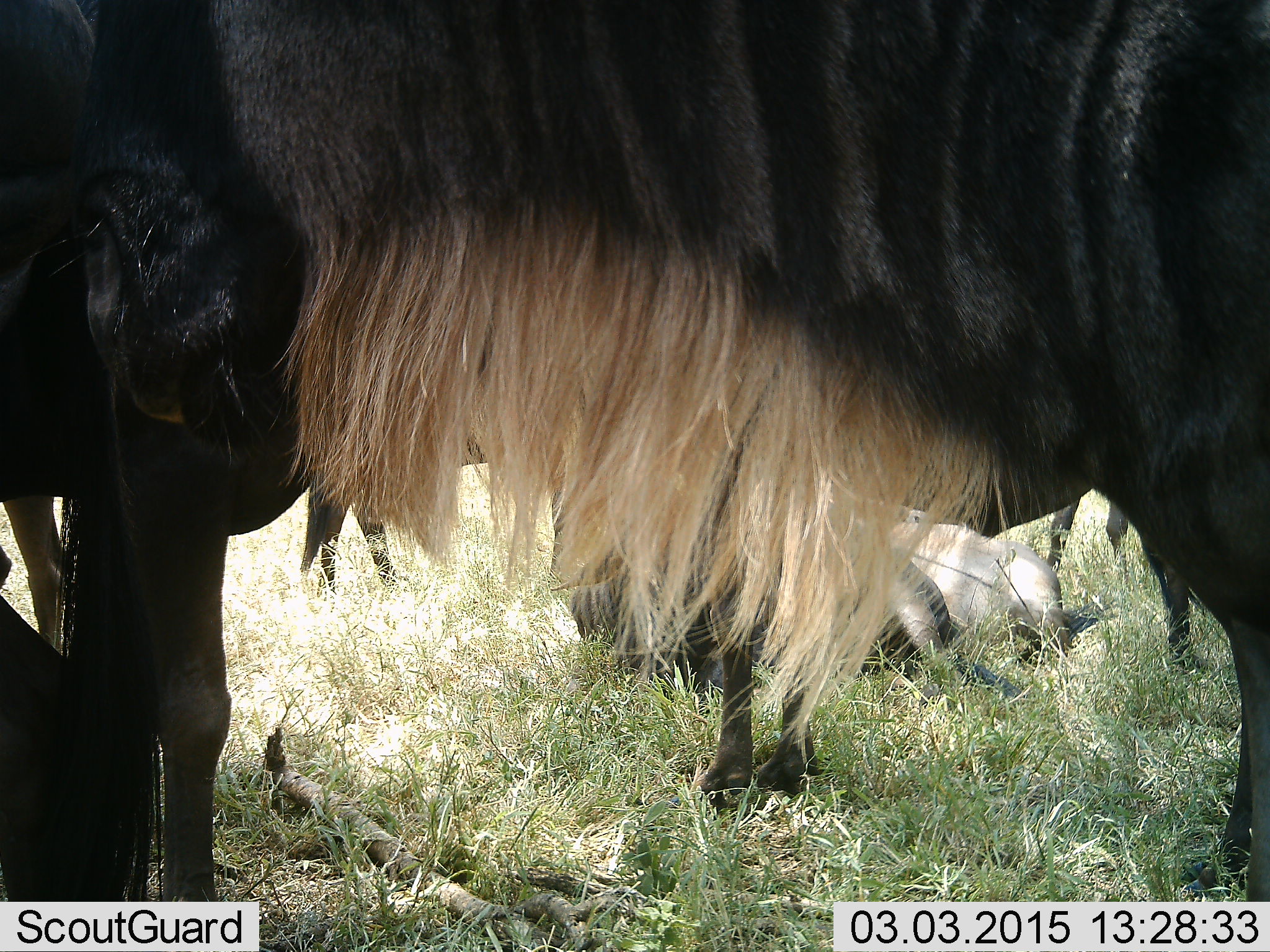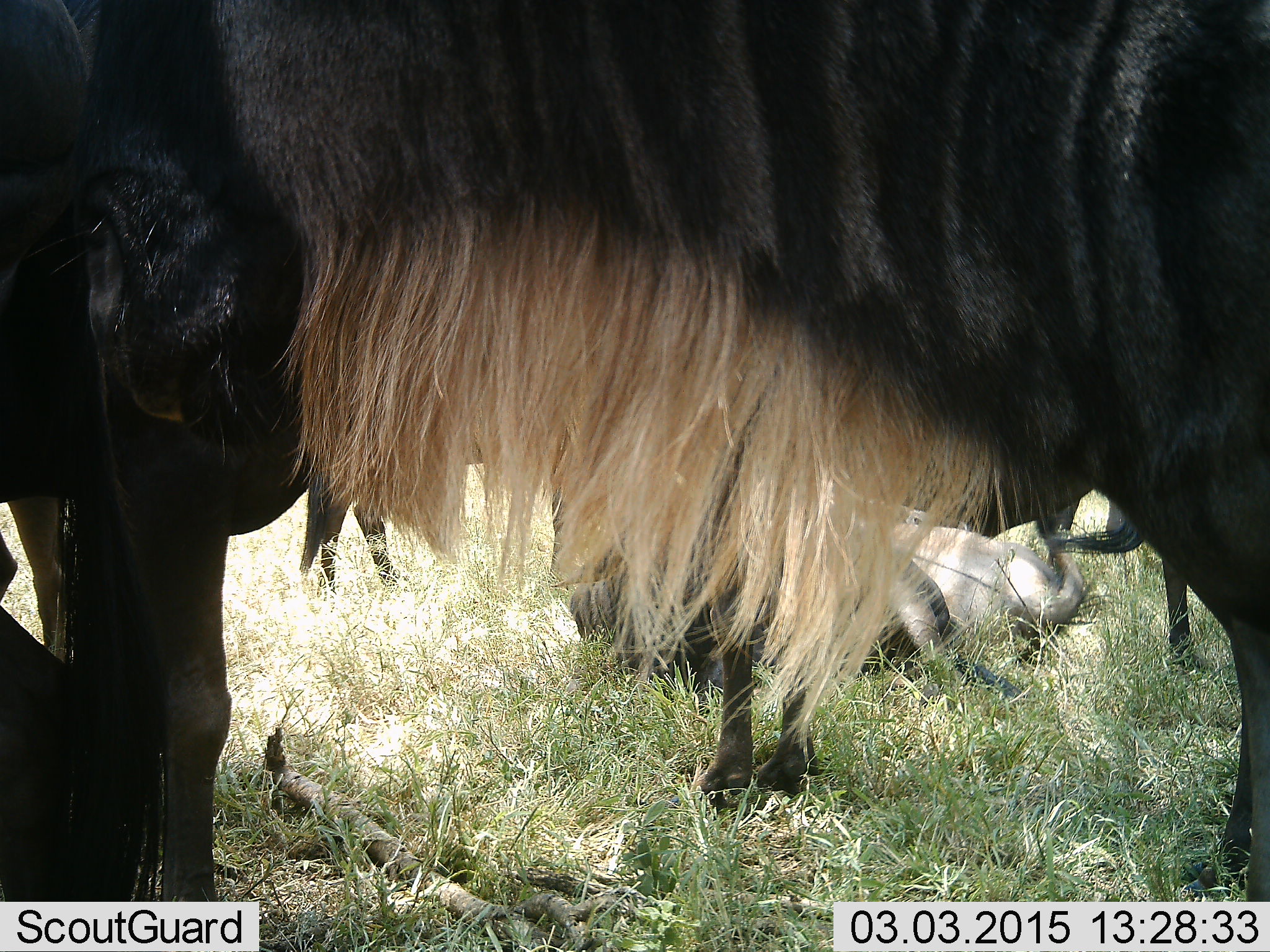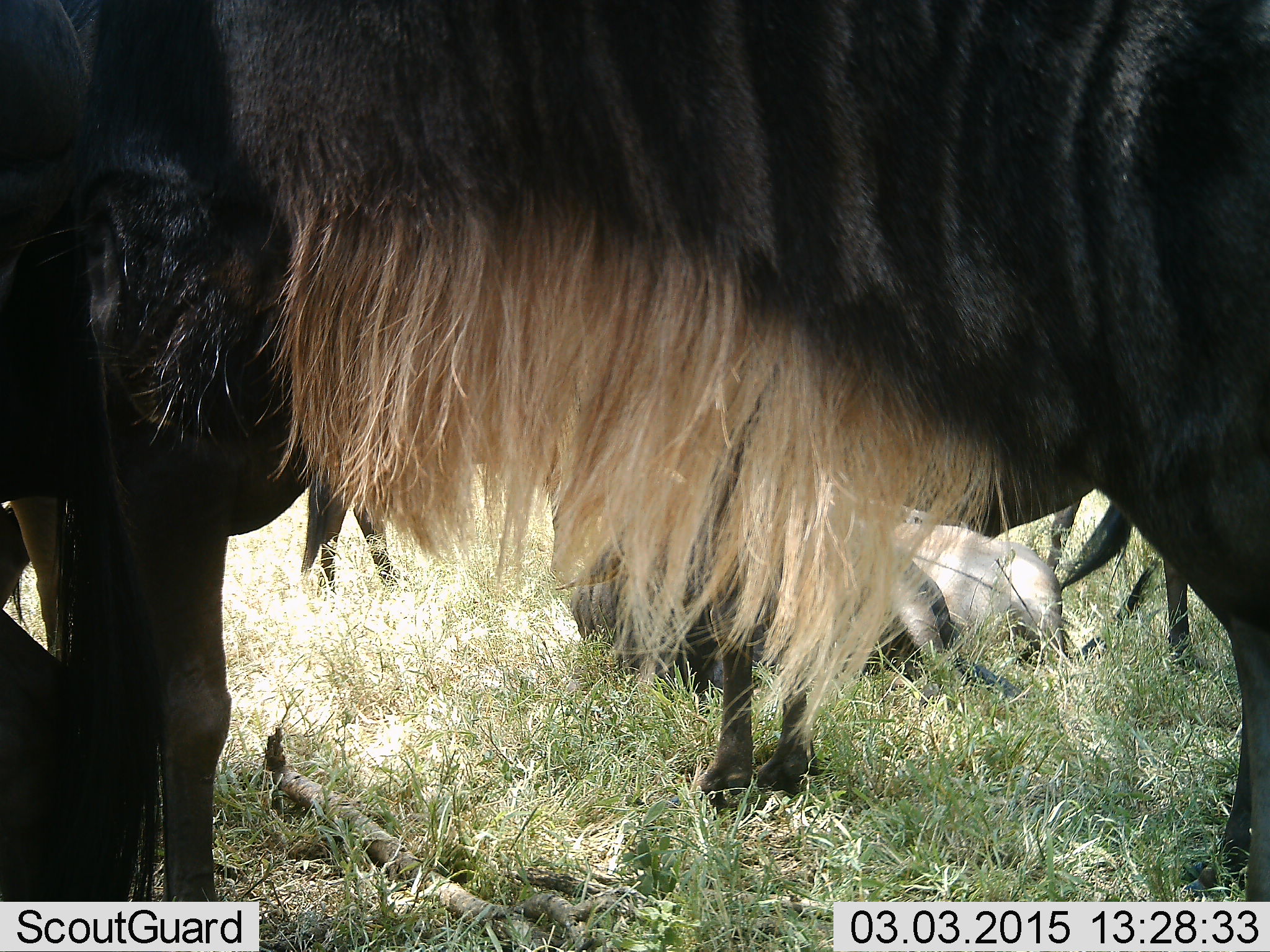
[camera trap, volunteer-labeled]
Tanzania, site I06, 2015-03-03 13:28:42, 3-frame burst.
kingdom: Animalia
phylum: Chordata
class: Mammalia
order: Artiodactyla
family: Bovidae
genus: Connochaetes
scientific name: Connochaetes taurinus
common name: blue wildebeest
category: wildebeest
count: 4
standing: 80%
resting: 80%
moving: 0%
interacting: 0%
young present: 0%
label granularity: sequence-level